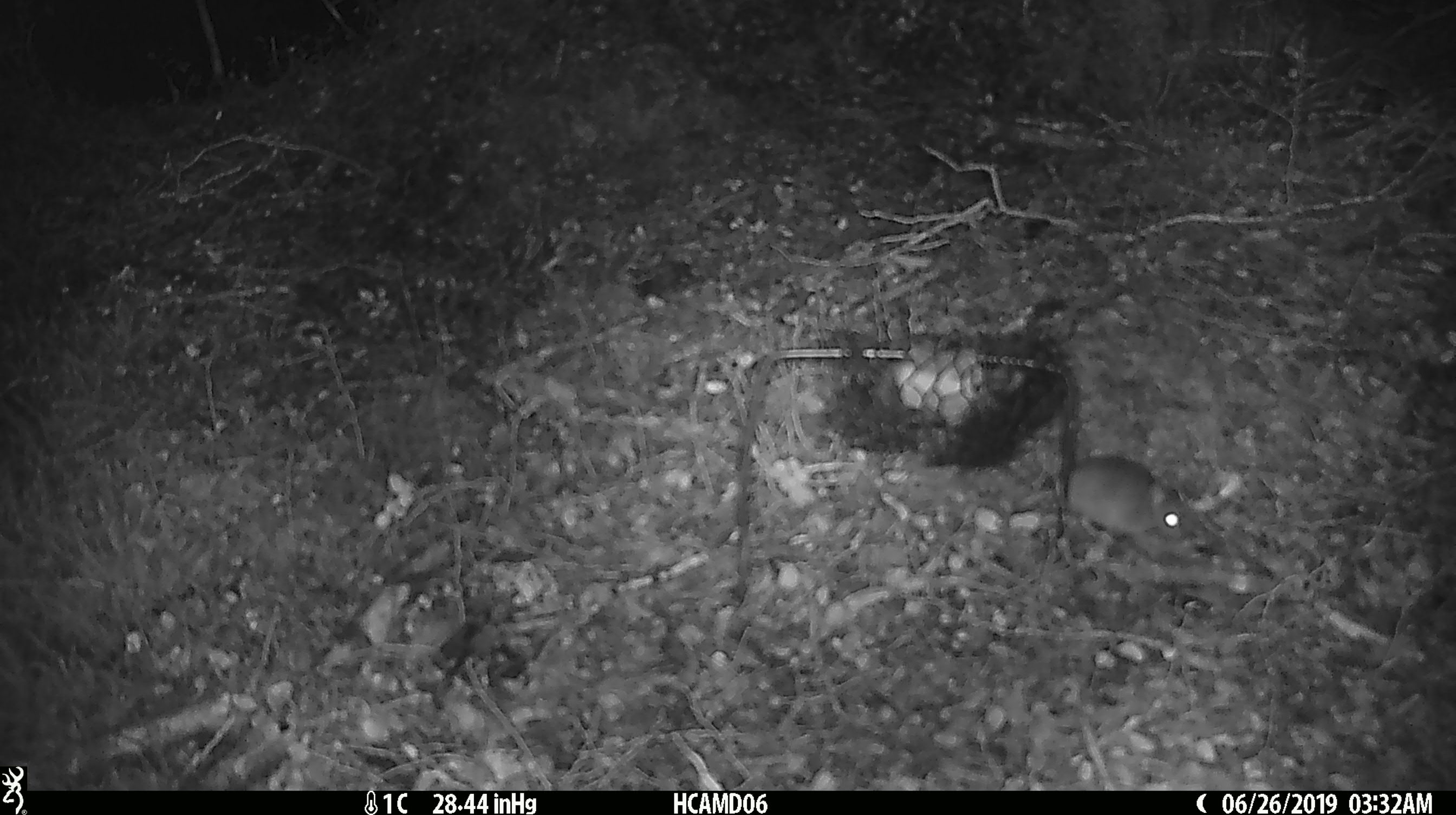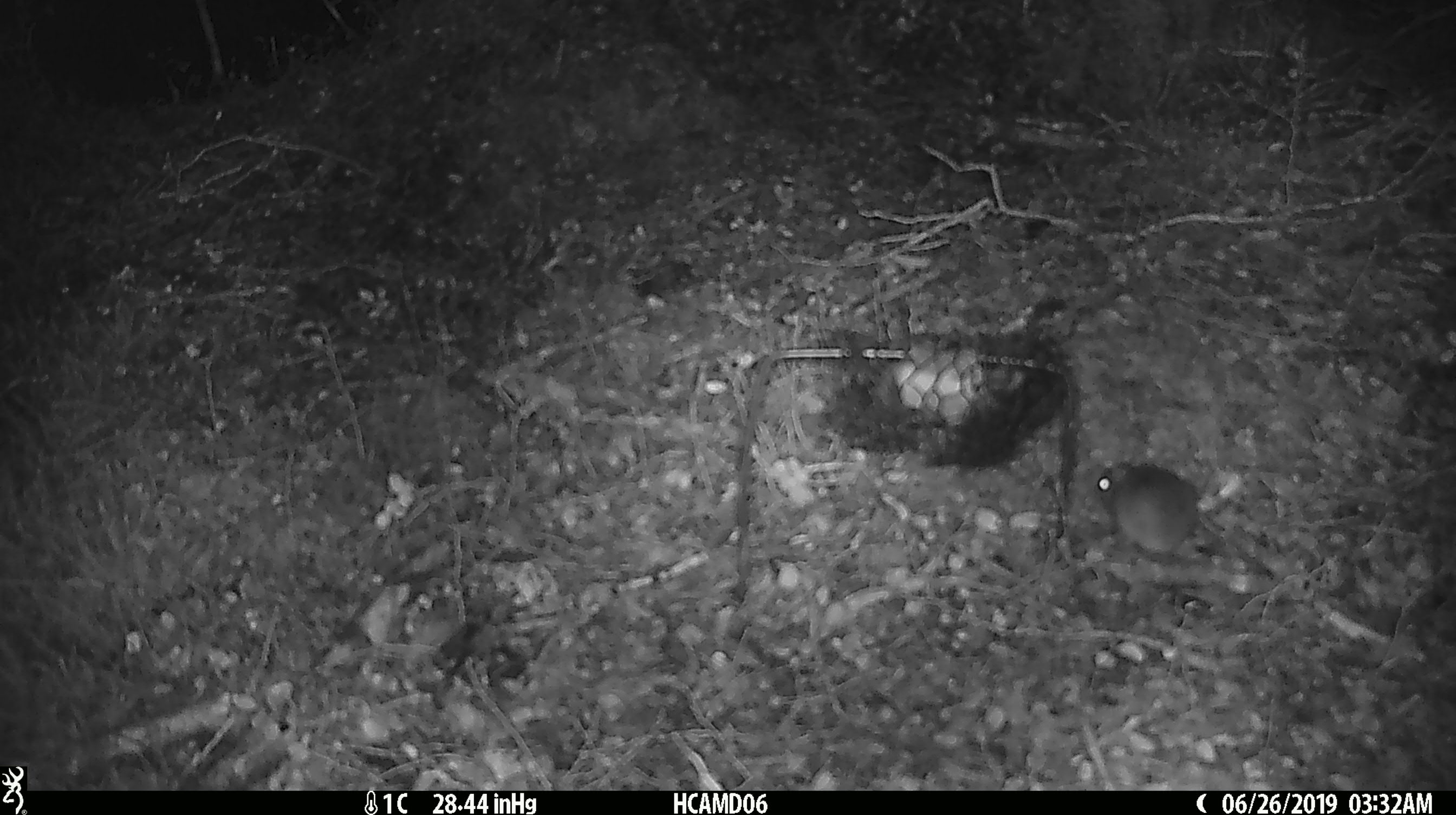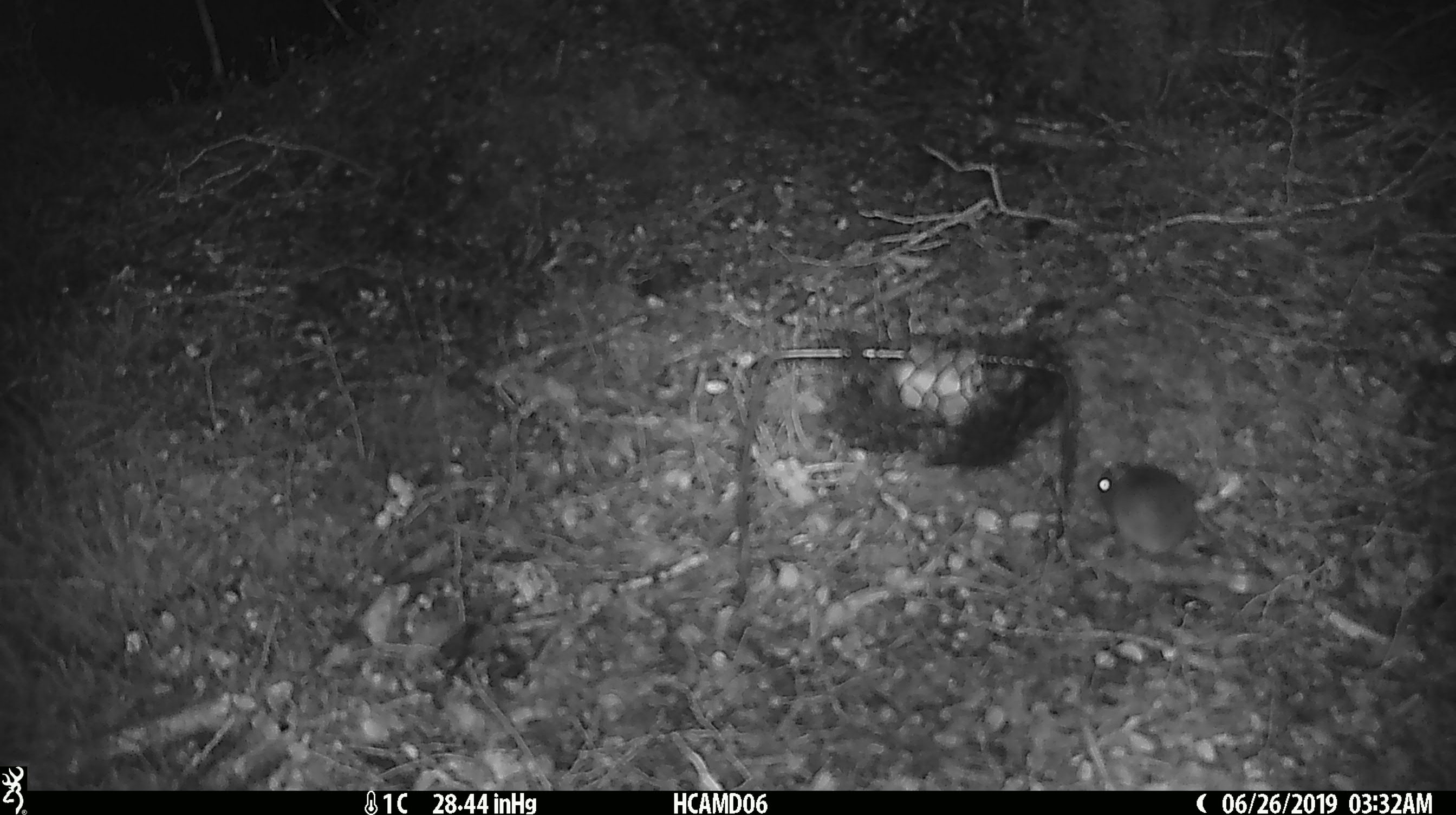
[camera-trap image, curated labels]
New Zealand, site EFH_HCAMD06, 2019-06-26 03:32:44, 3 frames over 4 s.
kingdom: Animalia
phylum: Chordata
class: Mammalia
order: Rodentia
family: Muridae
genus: Mus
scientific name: Mus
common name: mouse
Mouse (Mus).